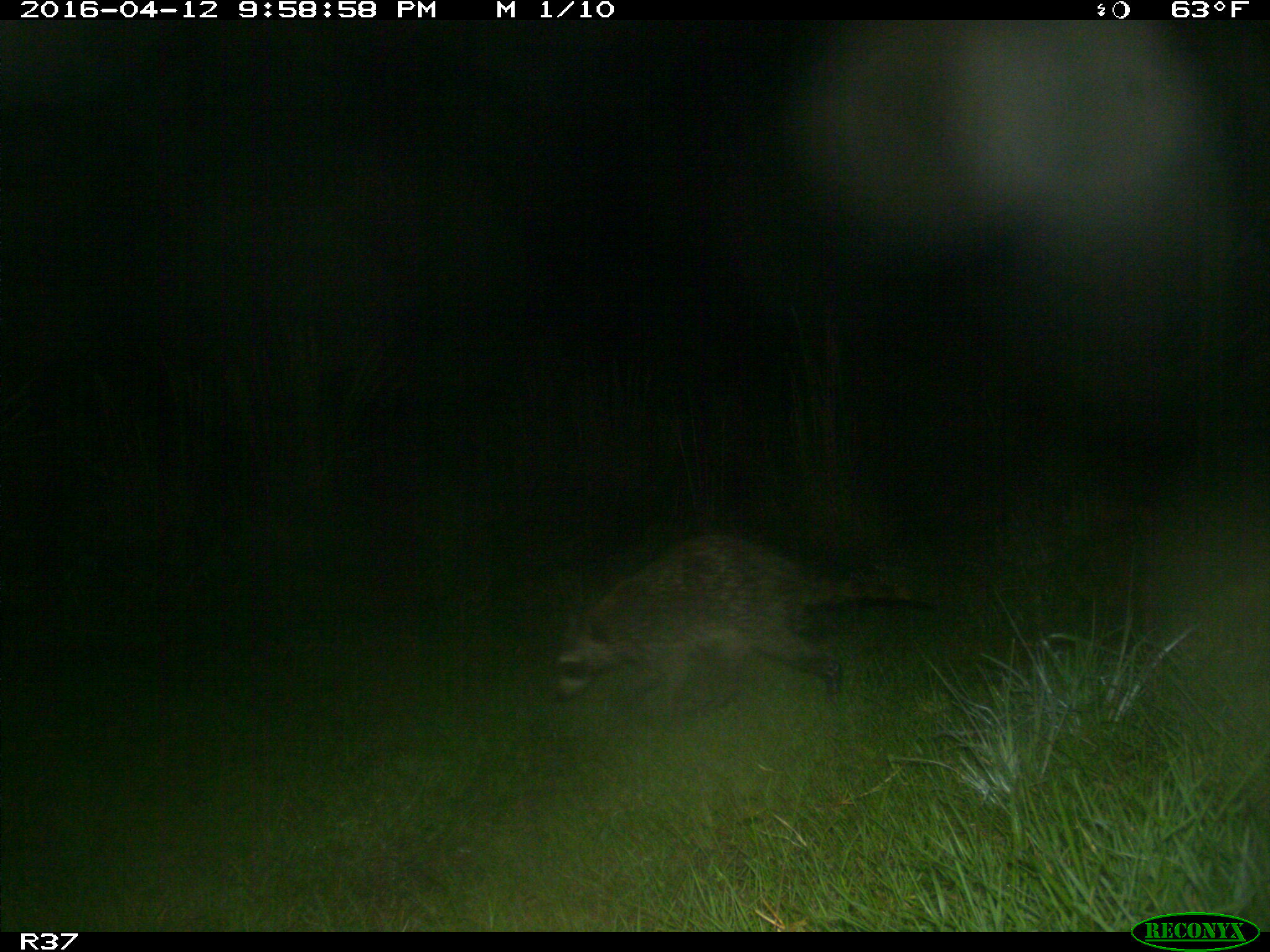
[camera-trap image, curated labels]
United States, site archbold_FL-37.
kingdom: Animalia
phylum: Chordata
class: Mammalia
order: Carnivora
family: Procyonidae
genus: Procyon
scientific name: Procyon lotor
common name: common raccoon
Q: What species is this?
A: Procyon lotor (common raccoon).